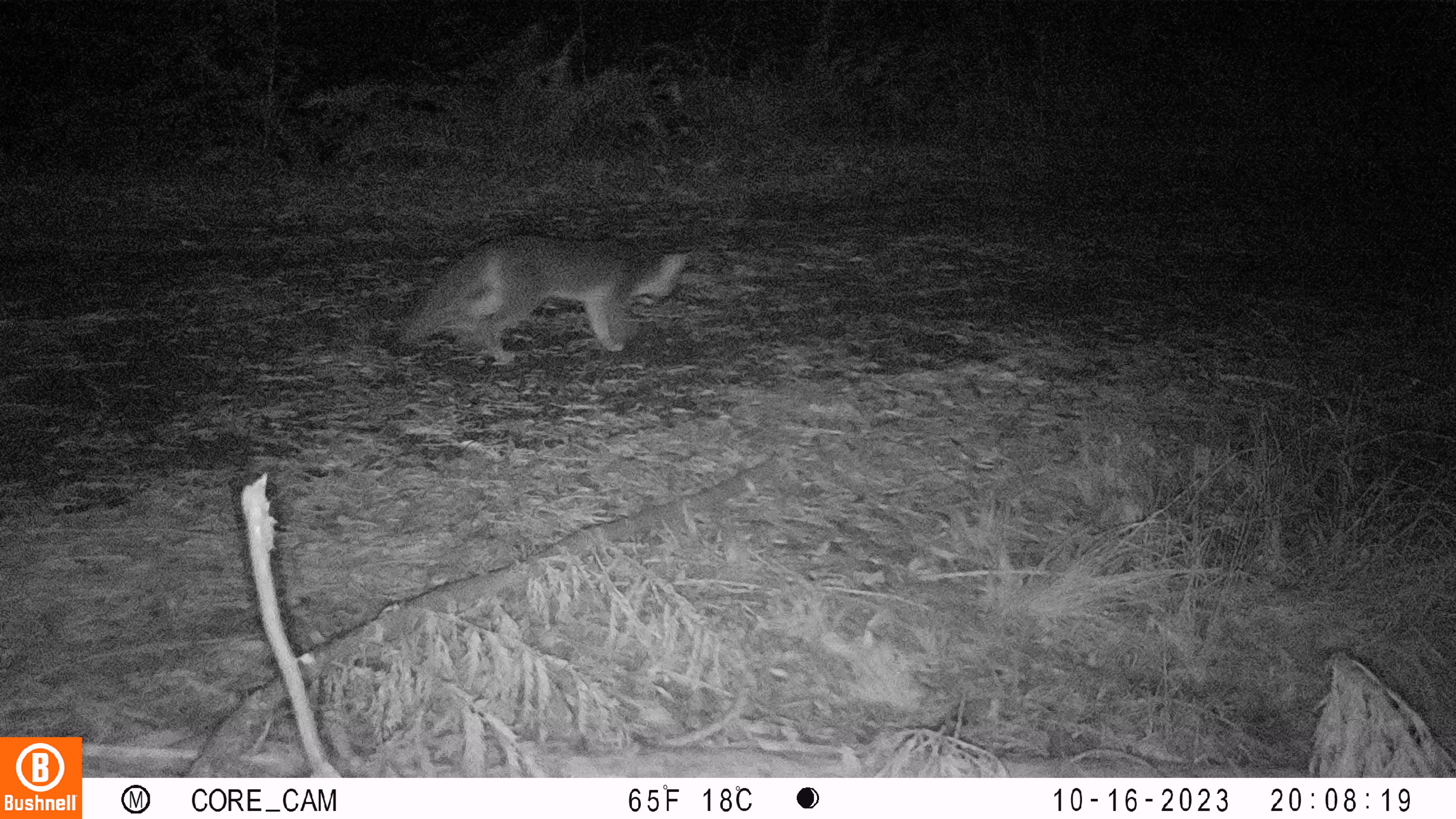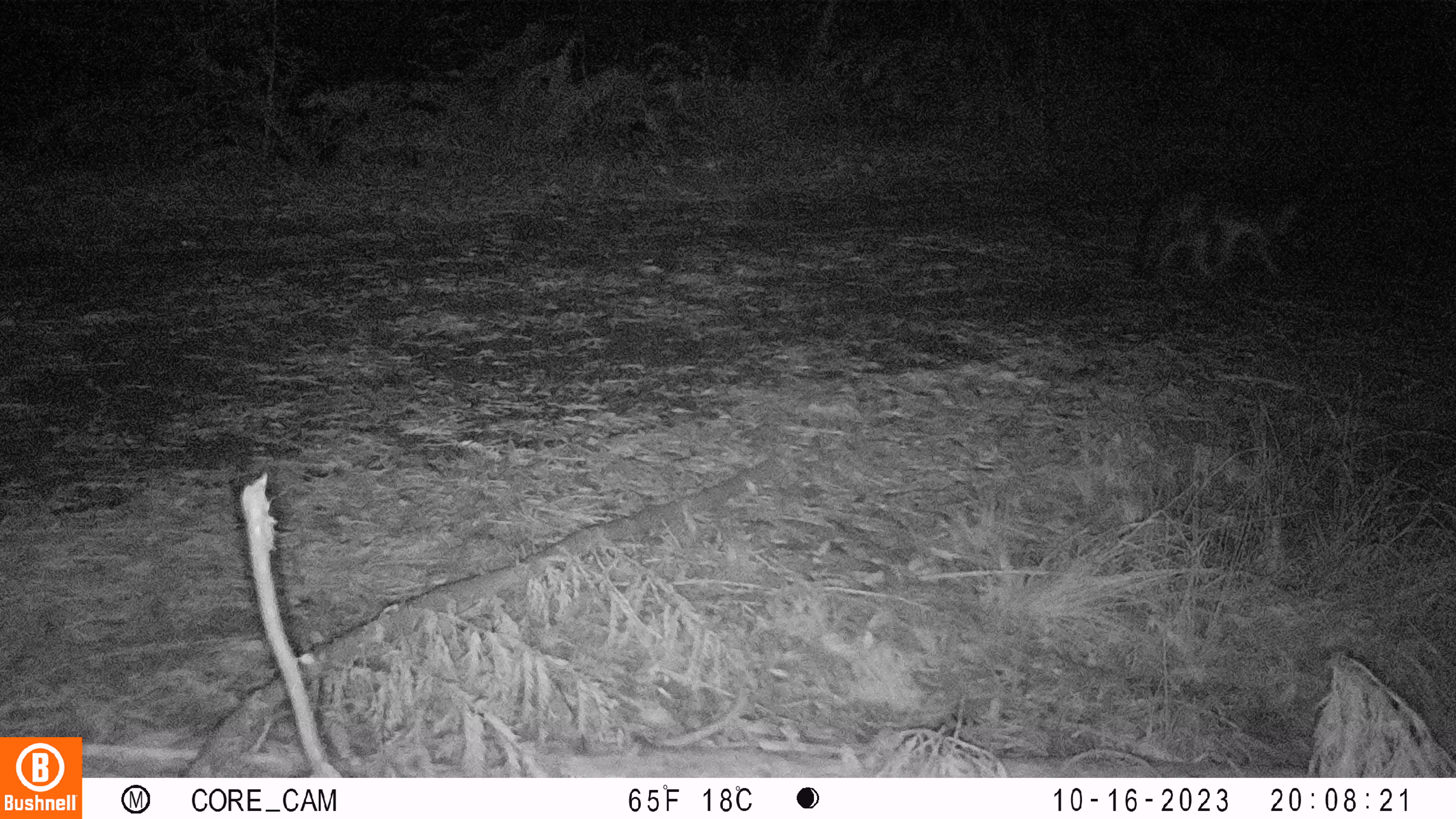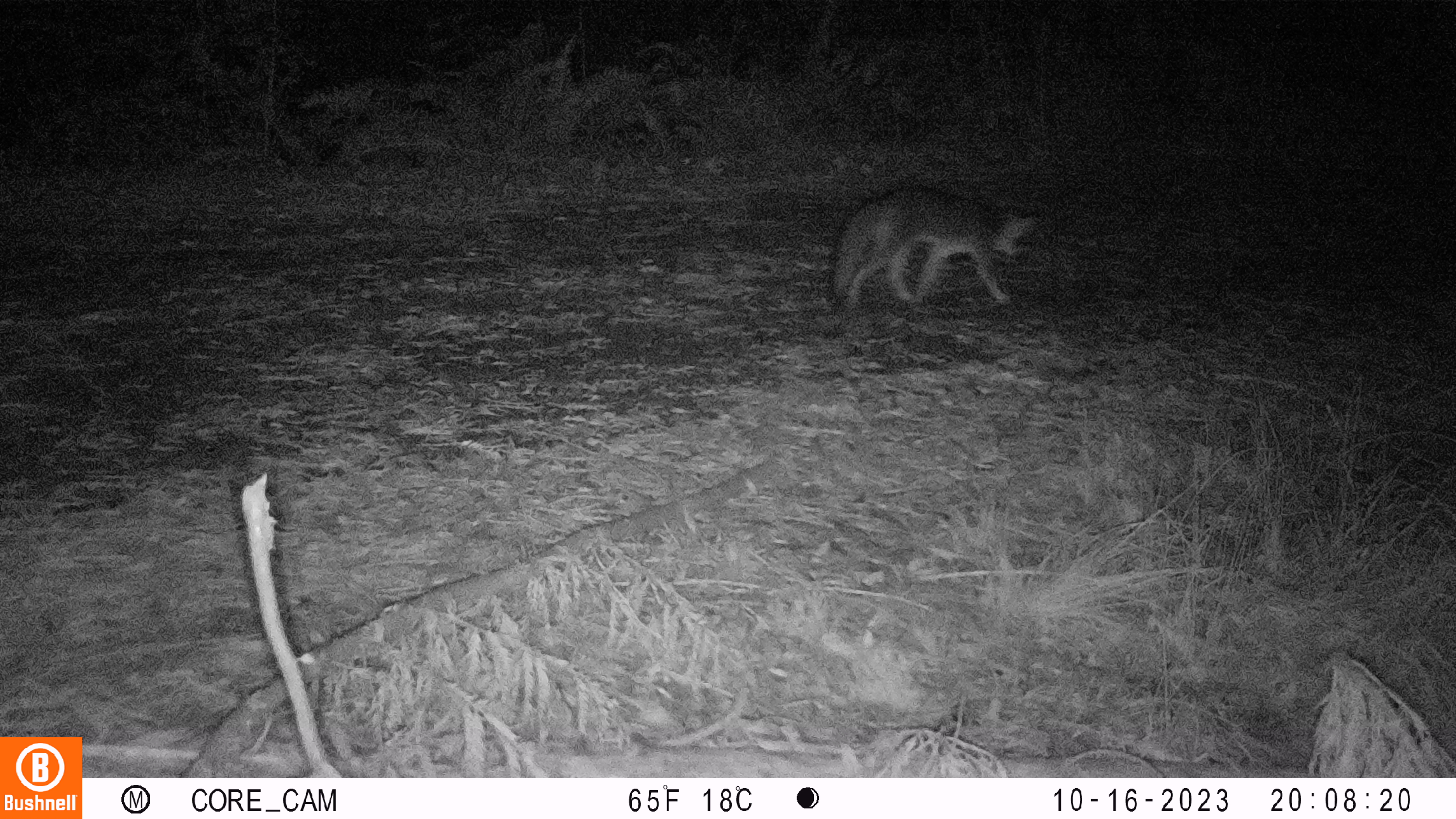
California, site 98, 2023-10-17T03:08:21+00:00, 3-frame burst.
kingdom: Animalia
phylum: Chordata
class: Mammalia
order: Carnivora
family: Canidae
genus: Urocyon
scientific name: Urocyon cinereoargenteus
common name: gray fox